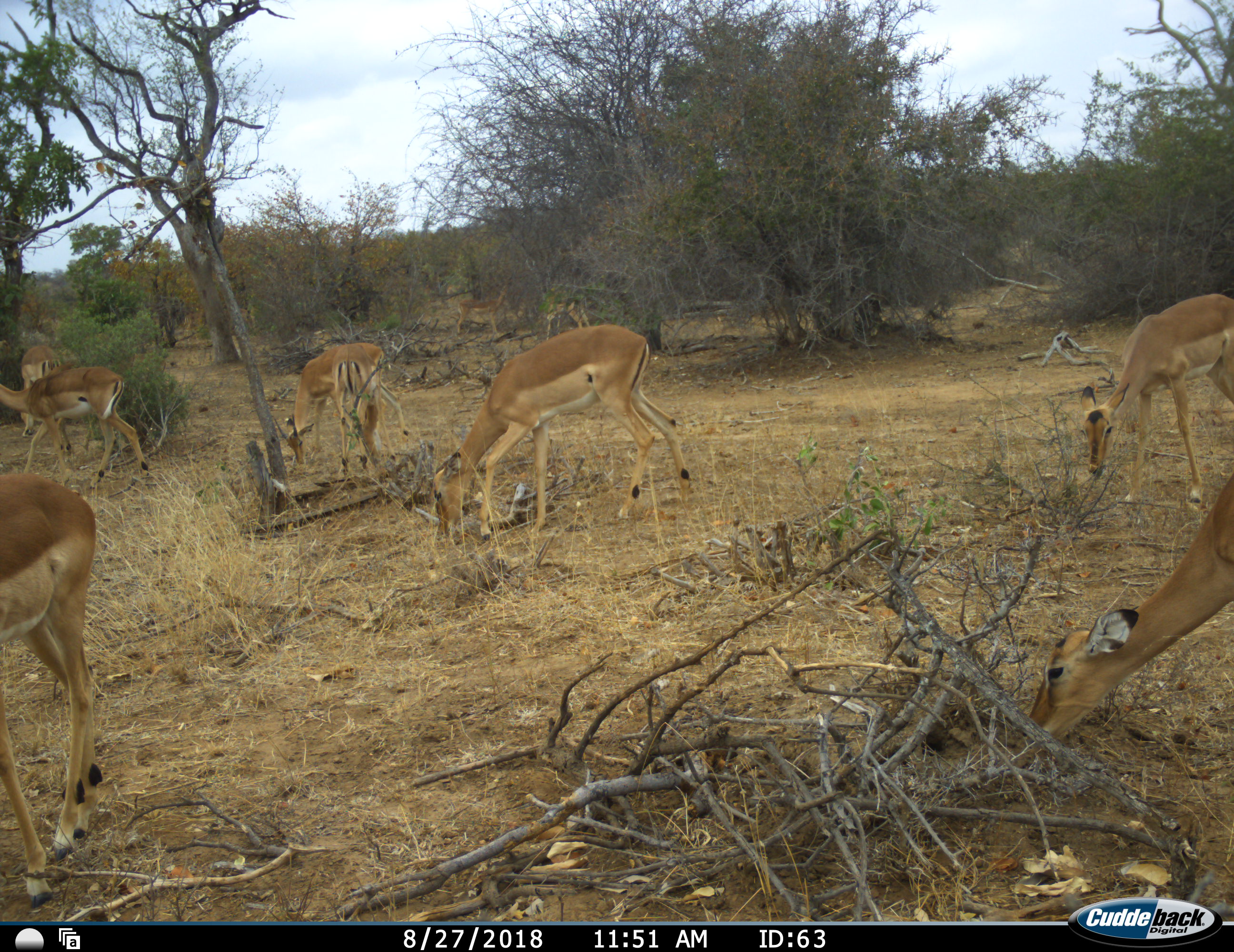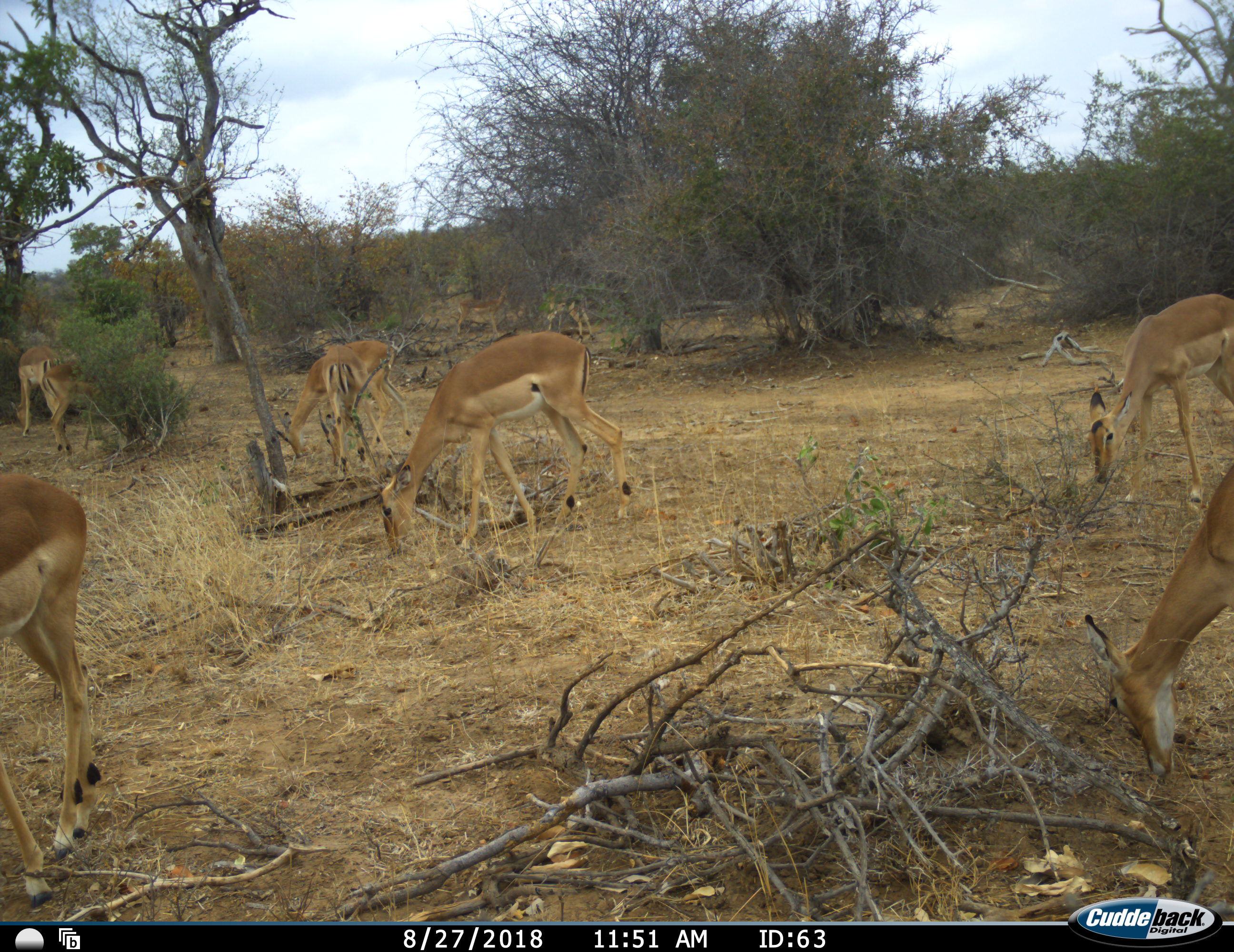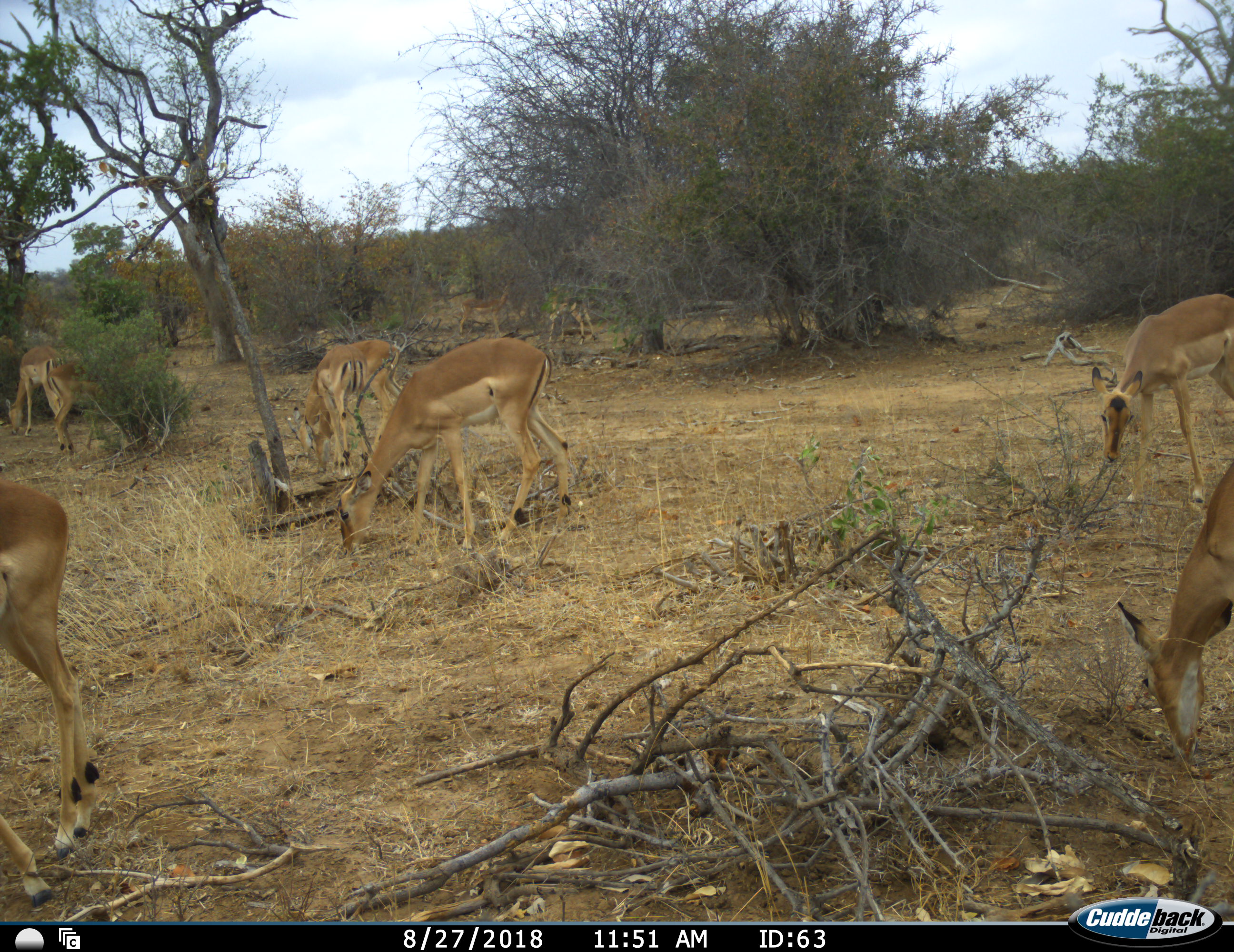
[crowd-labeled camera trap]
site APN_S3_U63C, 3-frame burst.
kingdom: Animalia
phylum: Chordata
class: Mammalia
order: Artiodactyla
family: Bovidae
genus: Aepyceros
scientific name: Aepyceros melampus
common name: impala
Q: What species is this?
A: Impala (Aepyceros melampus).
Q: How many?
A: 9.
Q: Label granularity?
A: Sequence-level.